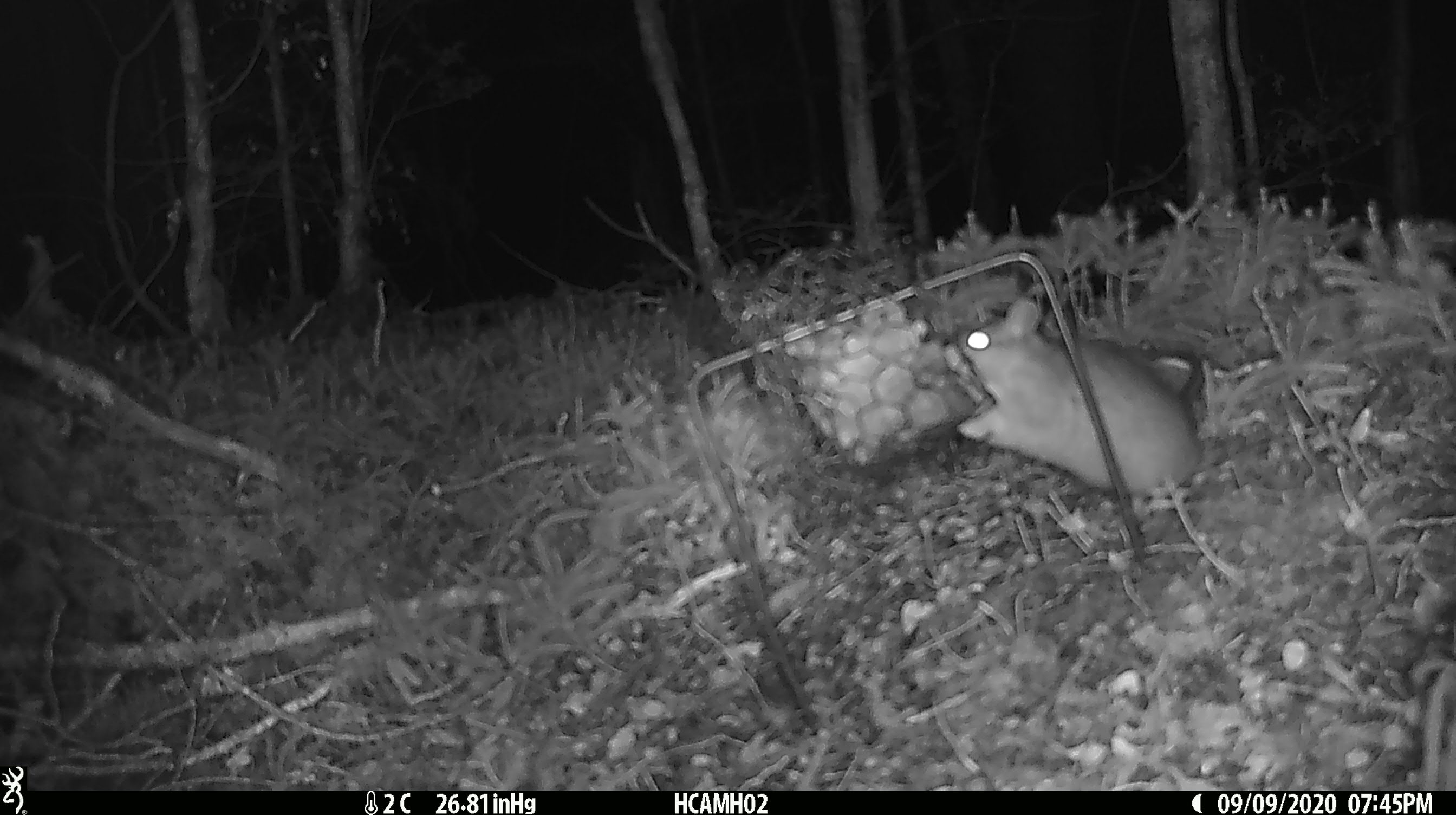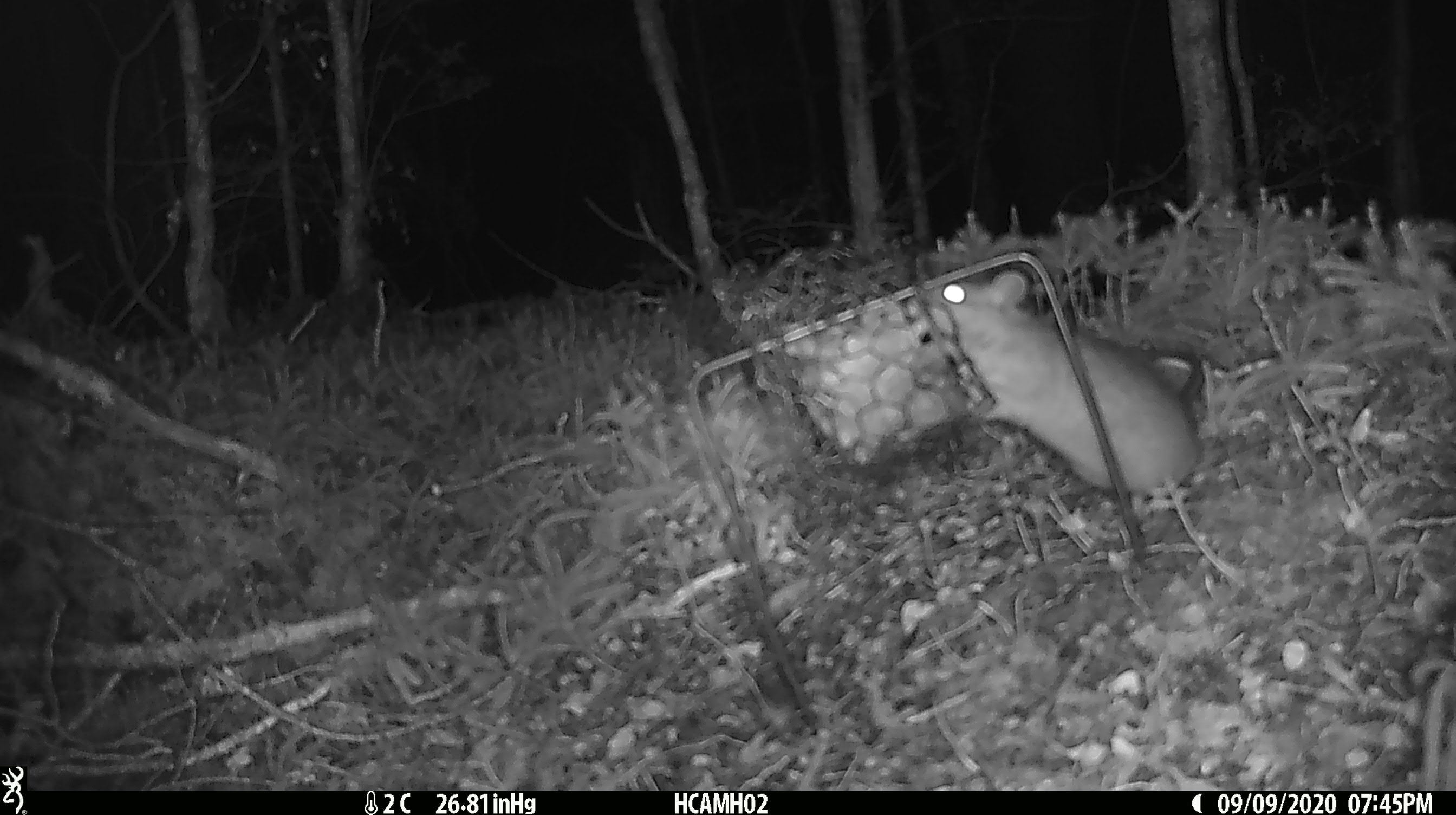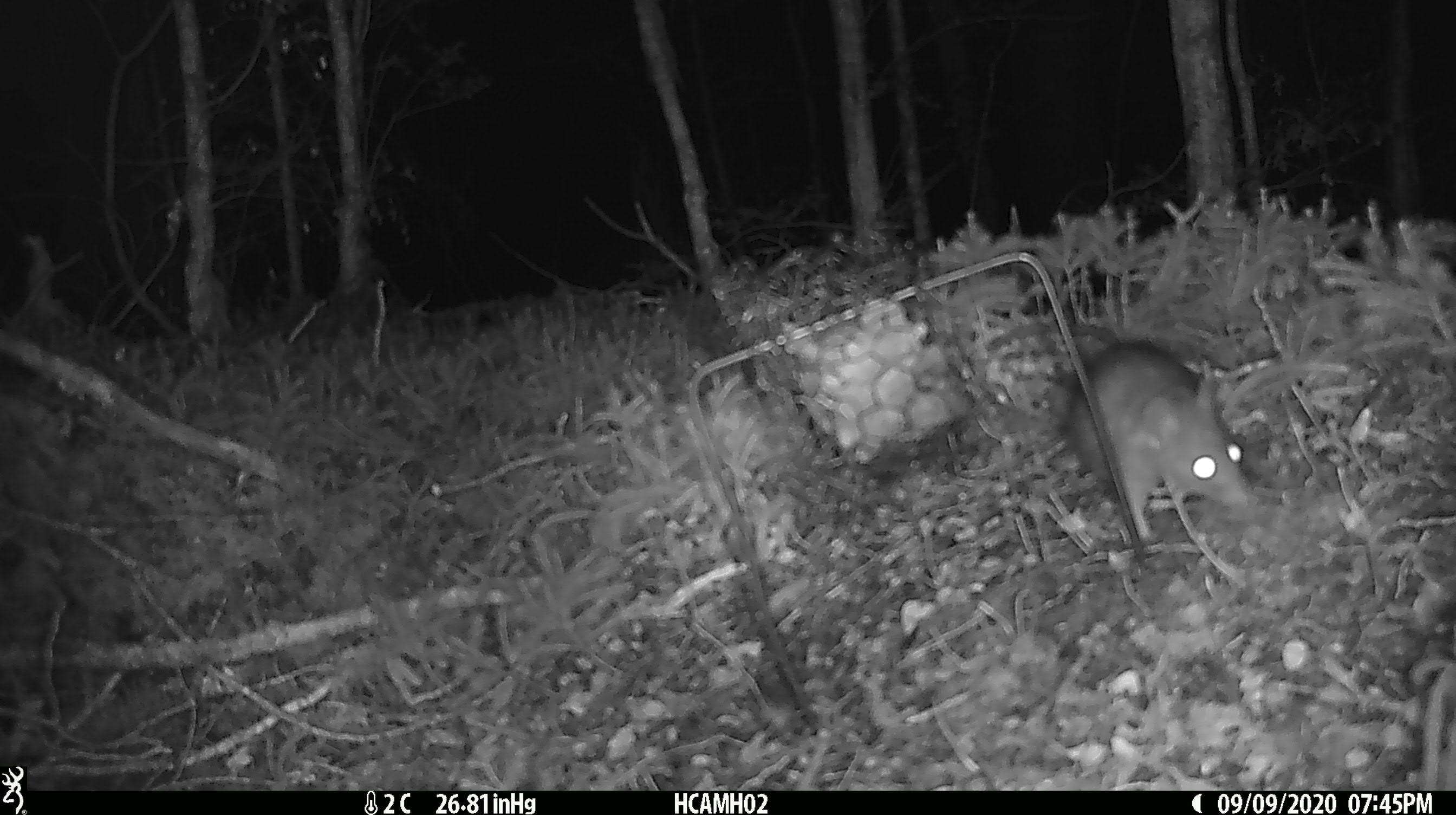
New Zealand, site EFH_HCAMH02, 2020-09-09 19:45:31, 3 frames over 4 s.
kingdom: Animalia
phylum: Chordata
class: Mammalia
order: Rodentia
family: Muridae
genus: Rattus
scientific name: Rattus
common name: rat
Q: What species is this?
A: Rat (Rattus).